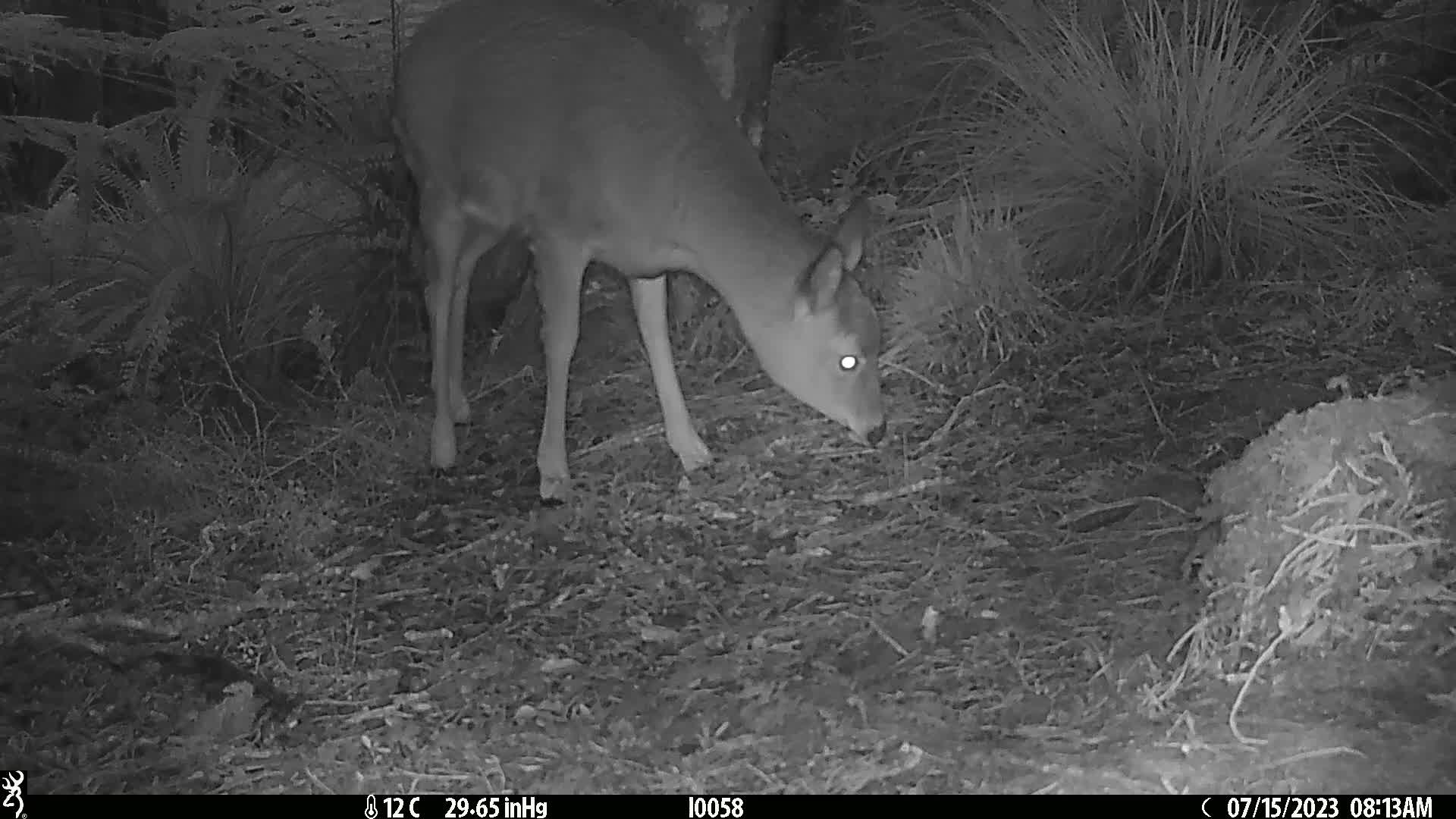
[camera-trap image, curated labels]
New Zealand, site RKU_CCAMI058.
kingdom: Animalia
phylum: Chordata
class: Mammalia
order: Artiodactyla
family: Cervidae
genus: Odocoileus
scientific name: Odocoileus virginianus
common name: white-tailed deer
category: white tailed deer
White tailed deer (white-tailed deer) (Odocoileus virginianus).